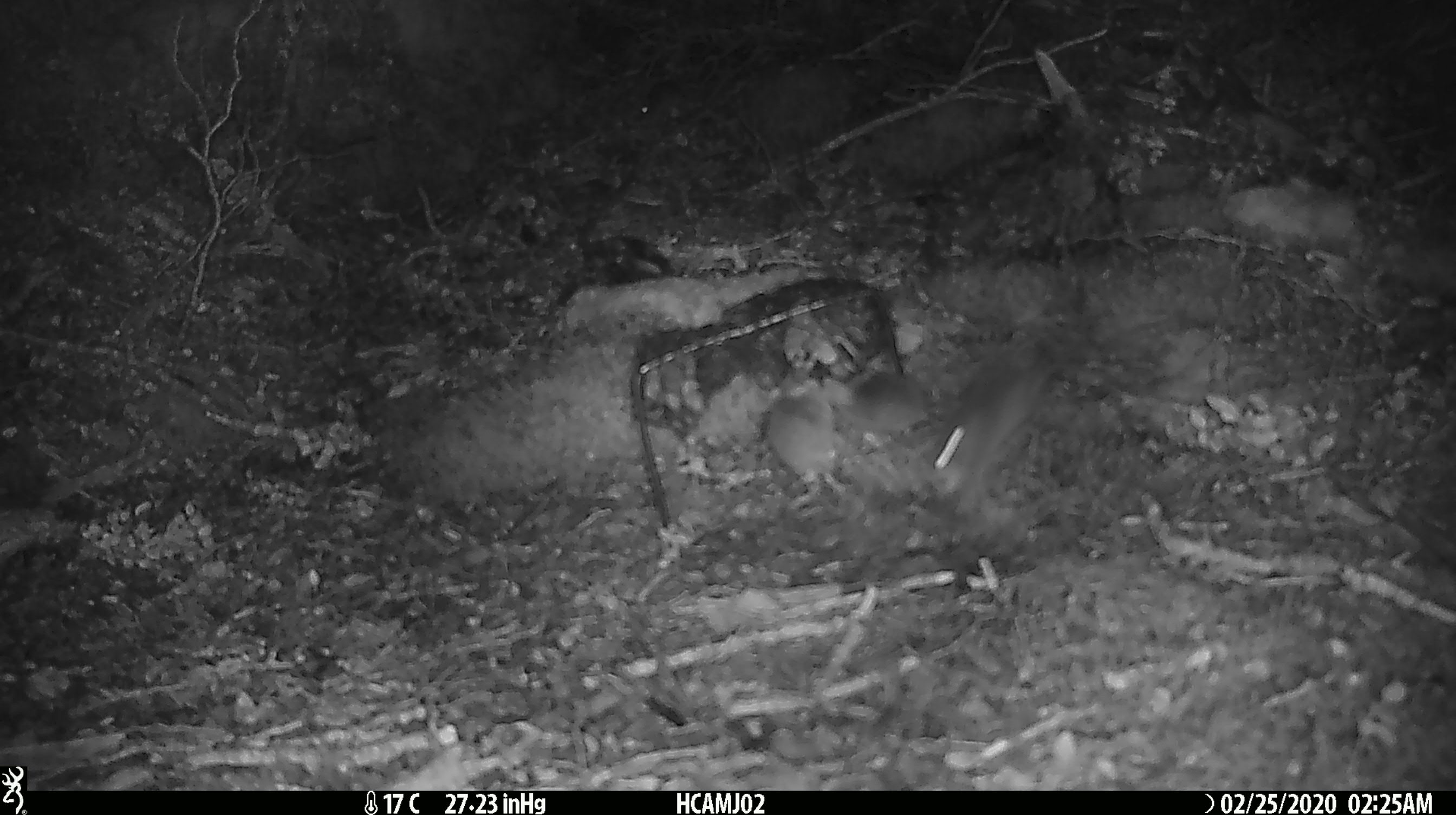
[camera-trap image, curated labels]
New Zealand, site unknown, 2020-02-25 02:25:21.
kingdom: Animalia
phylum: Chordata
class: Mammalia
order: Rodentia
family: Muridae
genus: Mus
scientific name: Mus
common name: mouse